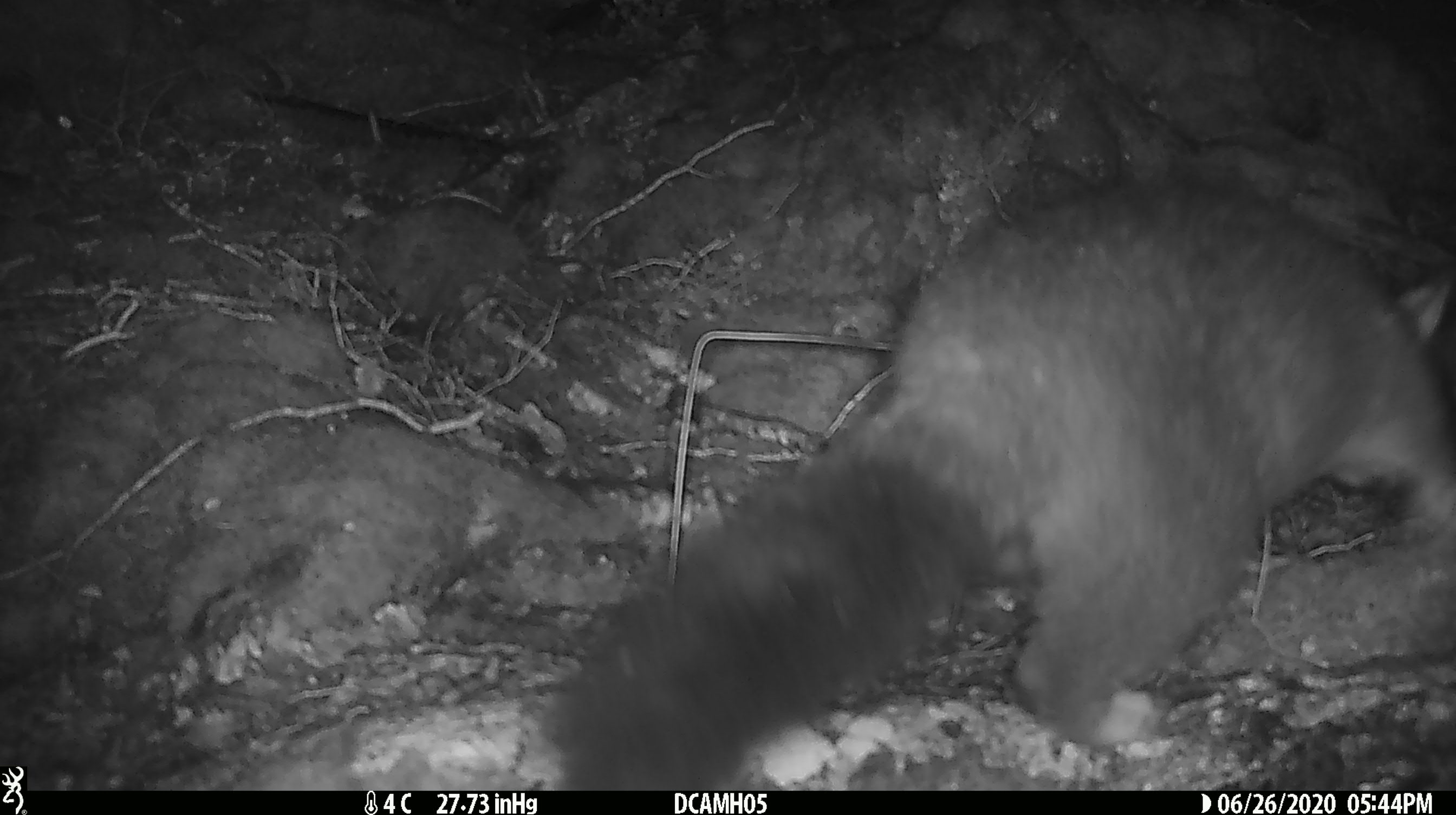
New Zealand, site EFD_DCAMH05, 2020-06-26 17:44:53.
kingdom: Animalia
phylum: Chordata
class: Mammalia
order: Diprotodontia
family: Phalangeridae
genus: Trichosurus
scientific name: Trichosurus vulpecula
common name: common brushtail possum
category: possum